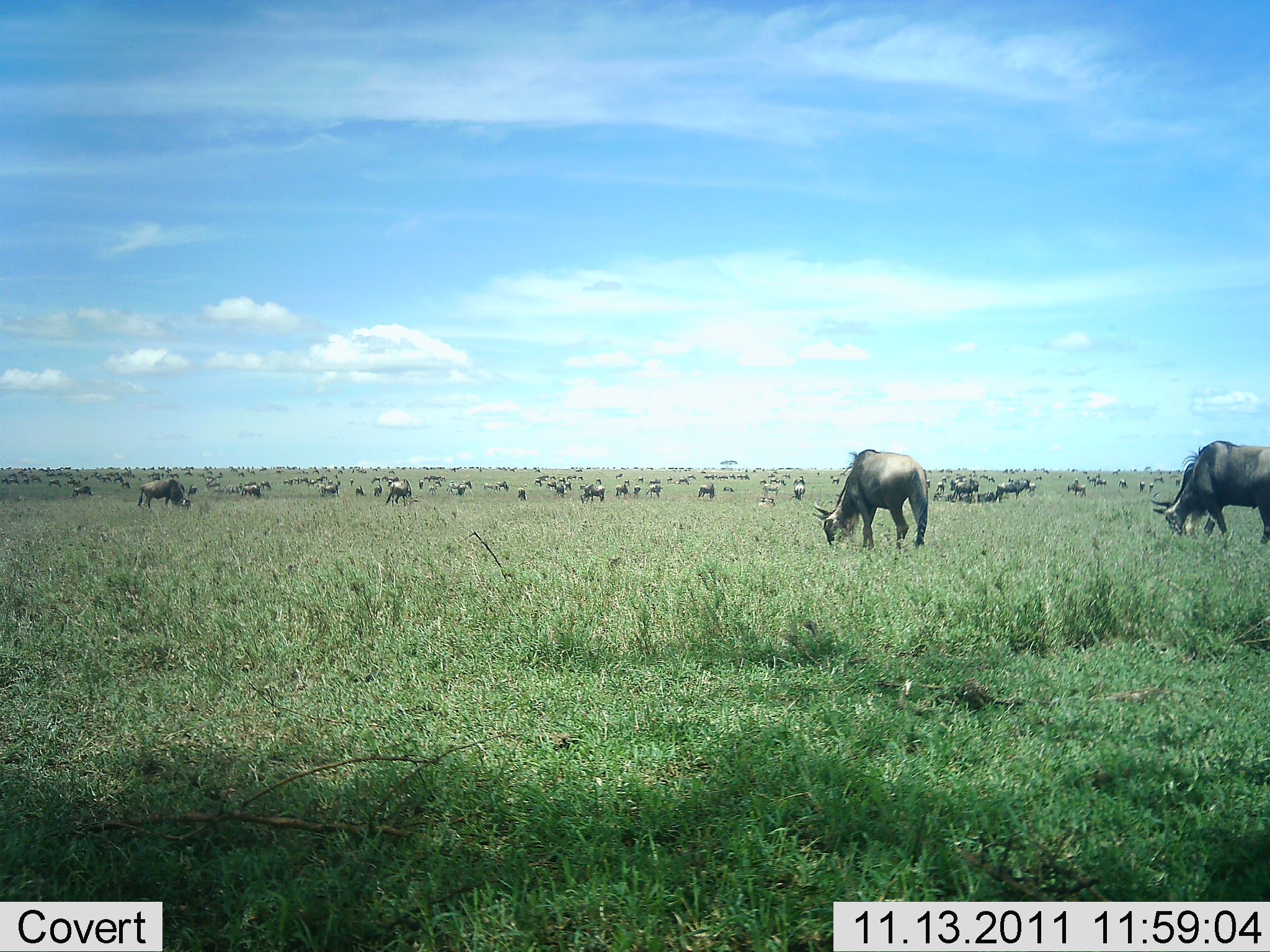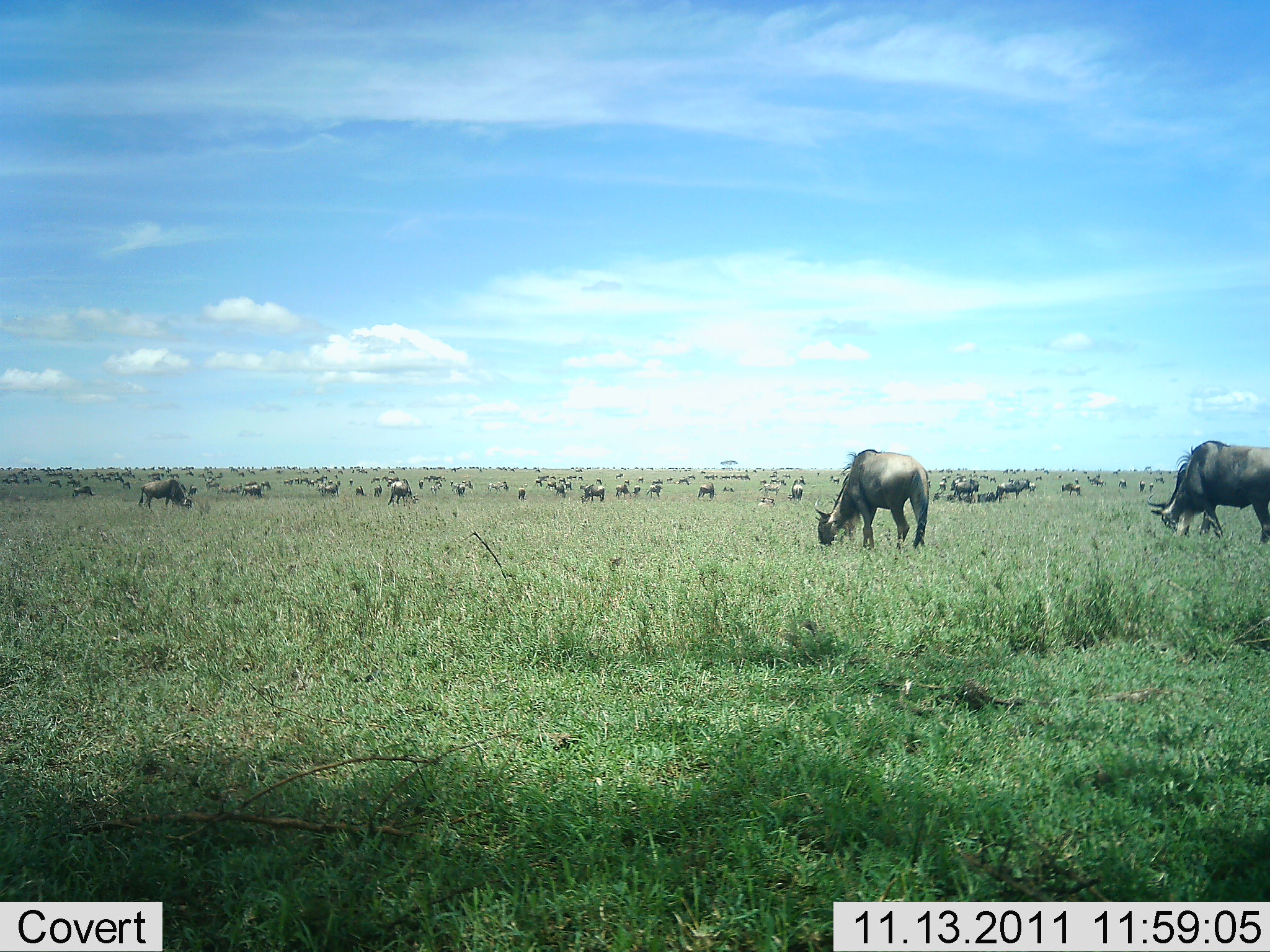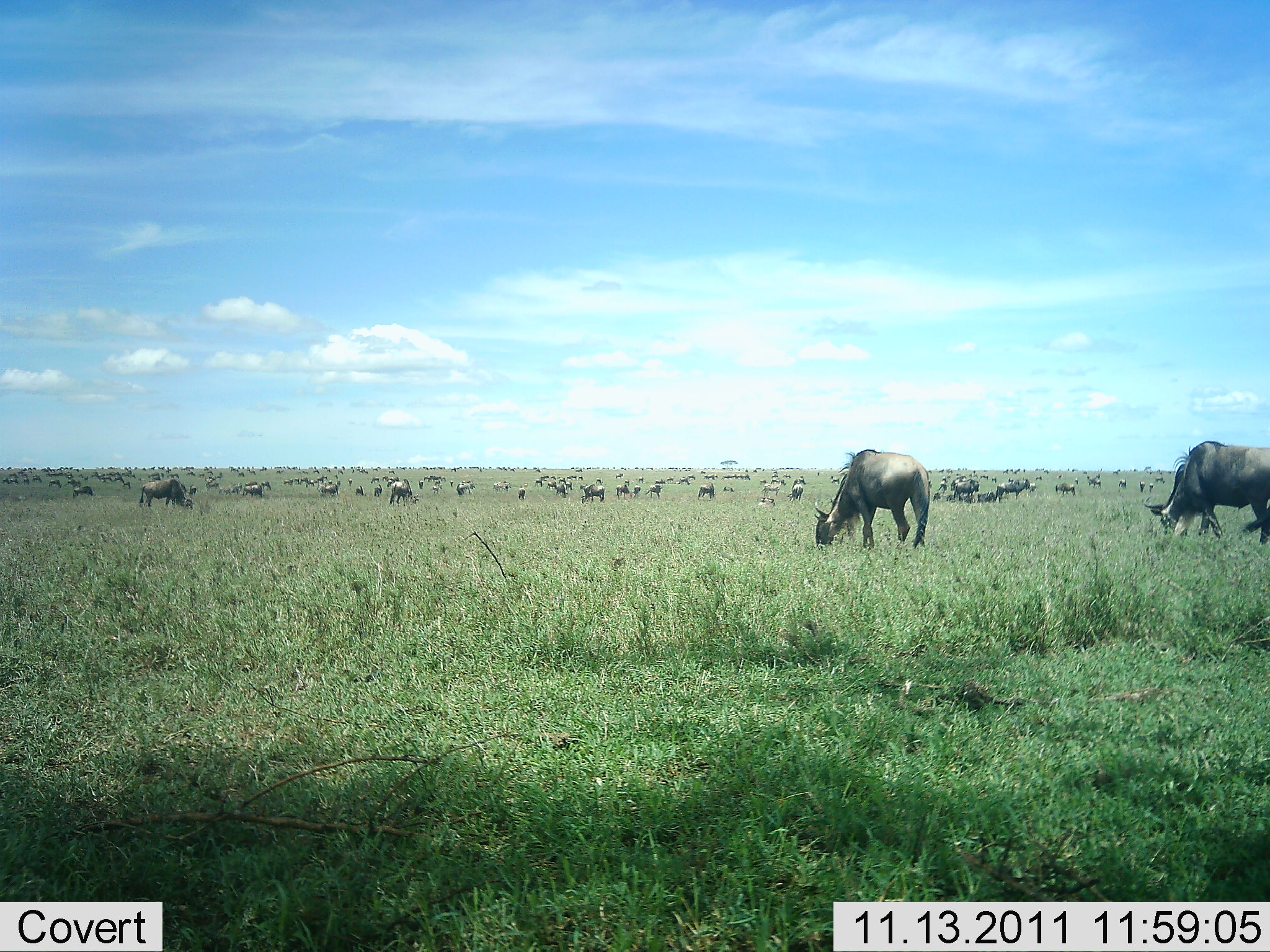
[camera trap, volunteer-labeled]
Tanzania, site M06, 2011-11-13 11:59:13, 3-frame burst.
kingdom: Animalia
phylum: Chordata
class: Mammalia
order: Artiodactyla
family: Bovidae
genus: Connochaetes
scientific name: Connochaetes taurinus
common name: blue wildebeest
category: wildebeest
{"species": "wildebeest (blue wildebeest) (Connochaetes taurinus)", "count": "51+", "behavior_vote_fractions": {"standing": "27%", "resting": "9%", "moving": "27%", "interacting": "9%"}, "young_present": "0%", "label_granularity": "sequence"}